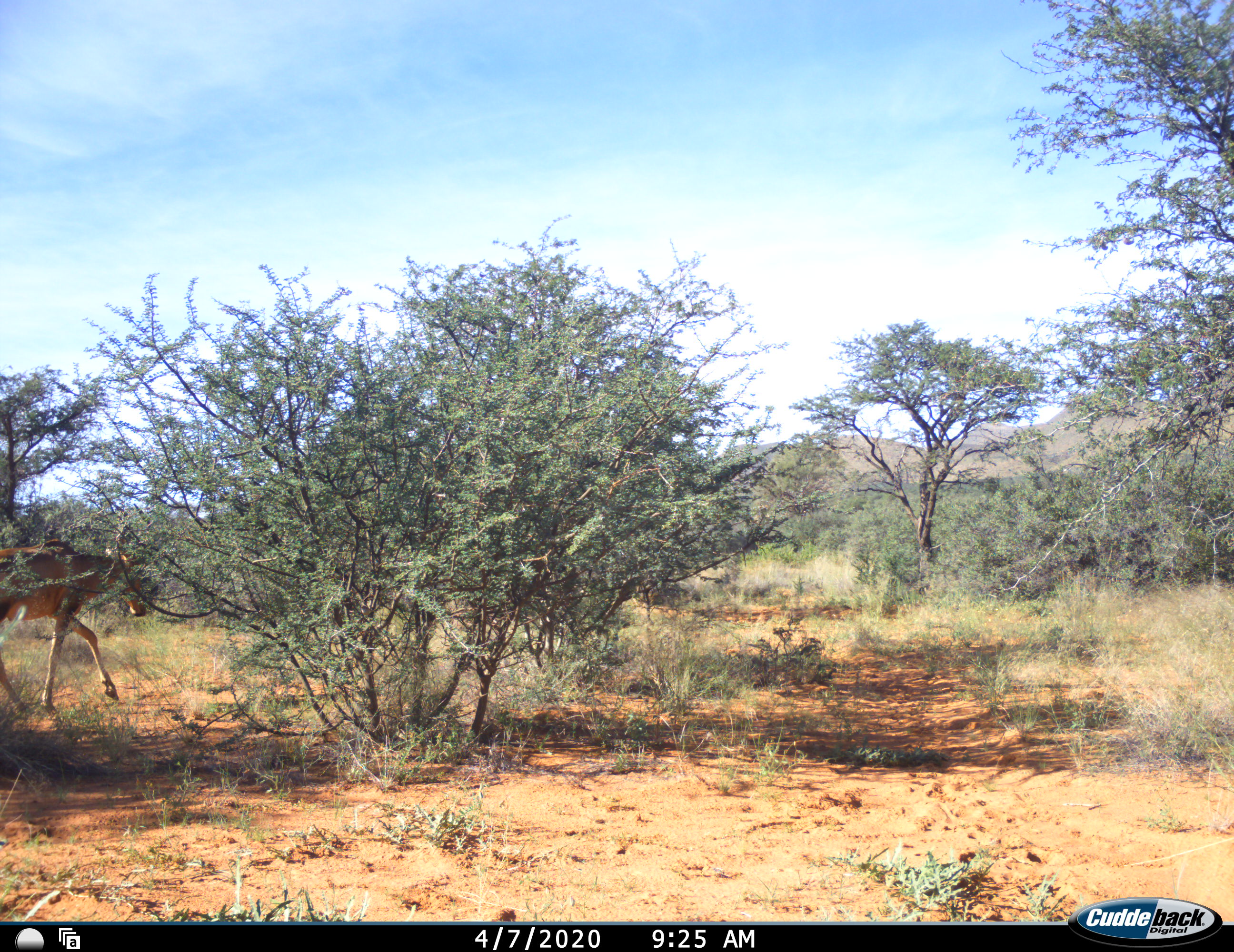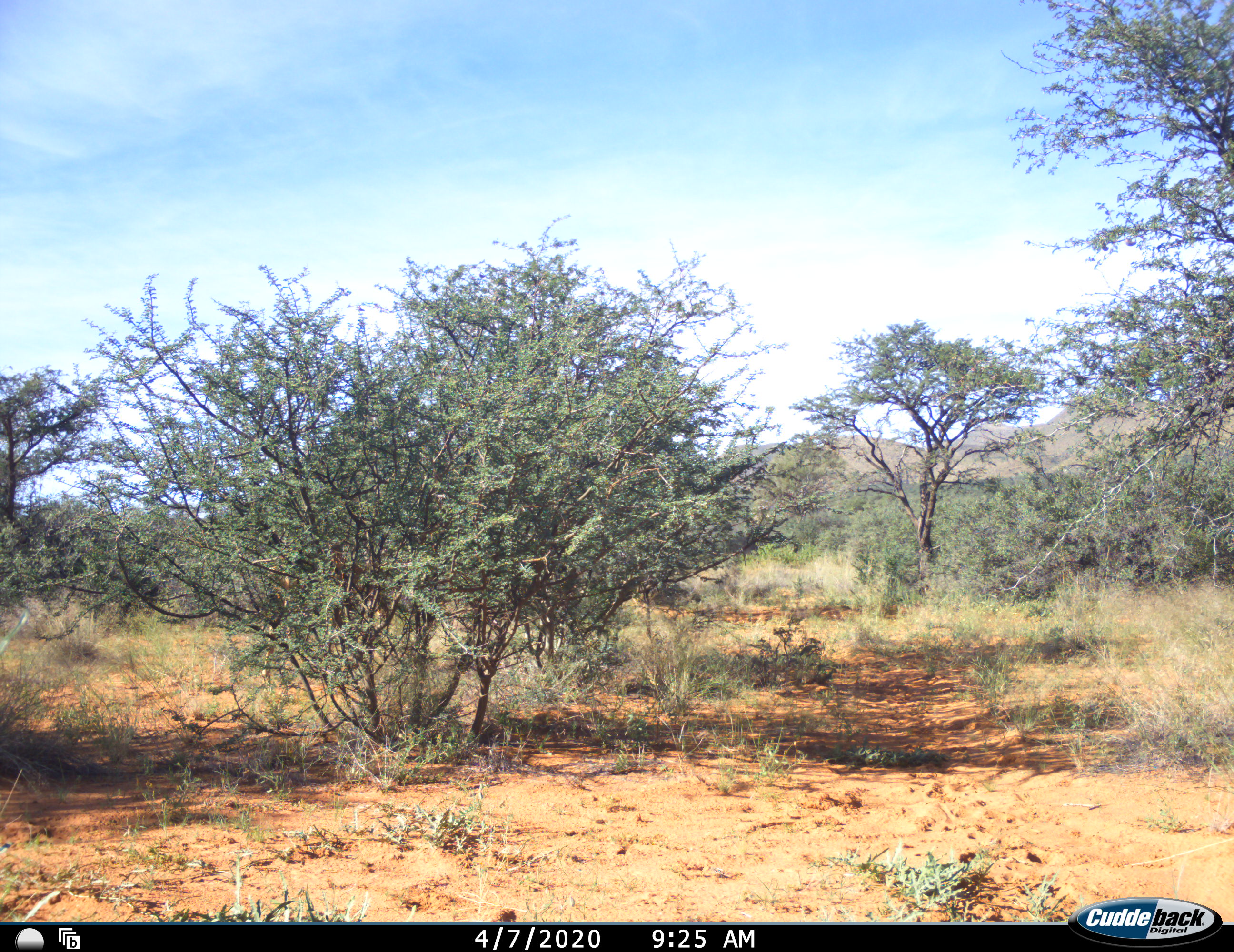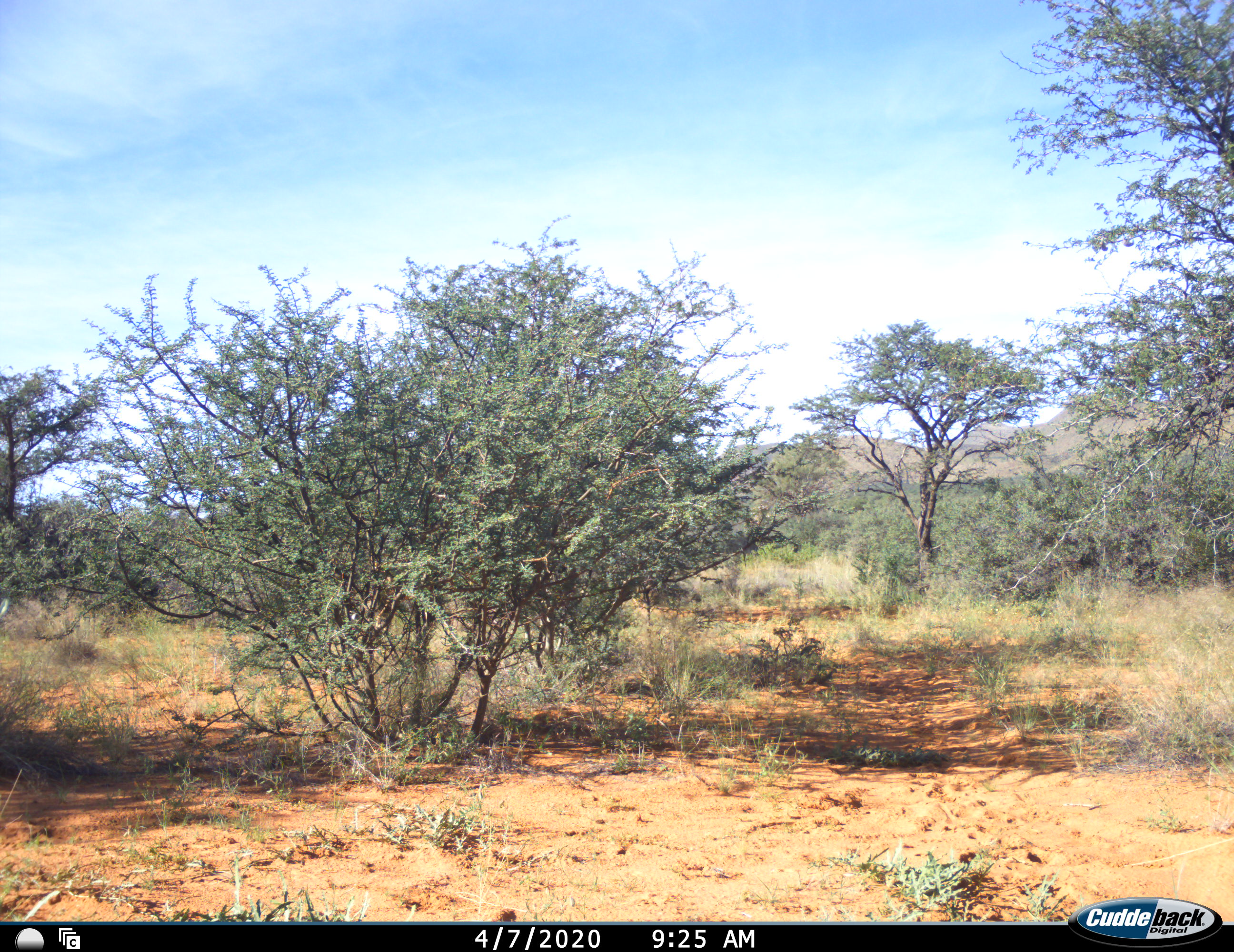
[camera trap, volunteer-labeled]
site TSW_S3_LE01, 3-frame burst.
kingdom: Animalia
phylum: Chordata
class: Mammalia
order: Artiodactyla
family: Bovidae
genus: Alcelaphus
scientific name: Alcelaphus buselaphus caama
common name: red hartebeest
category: hartebeestred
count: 1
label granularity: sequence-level